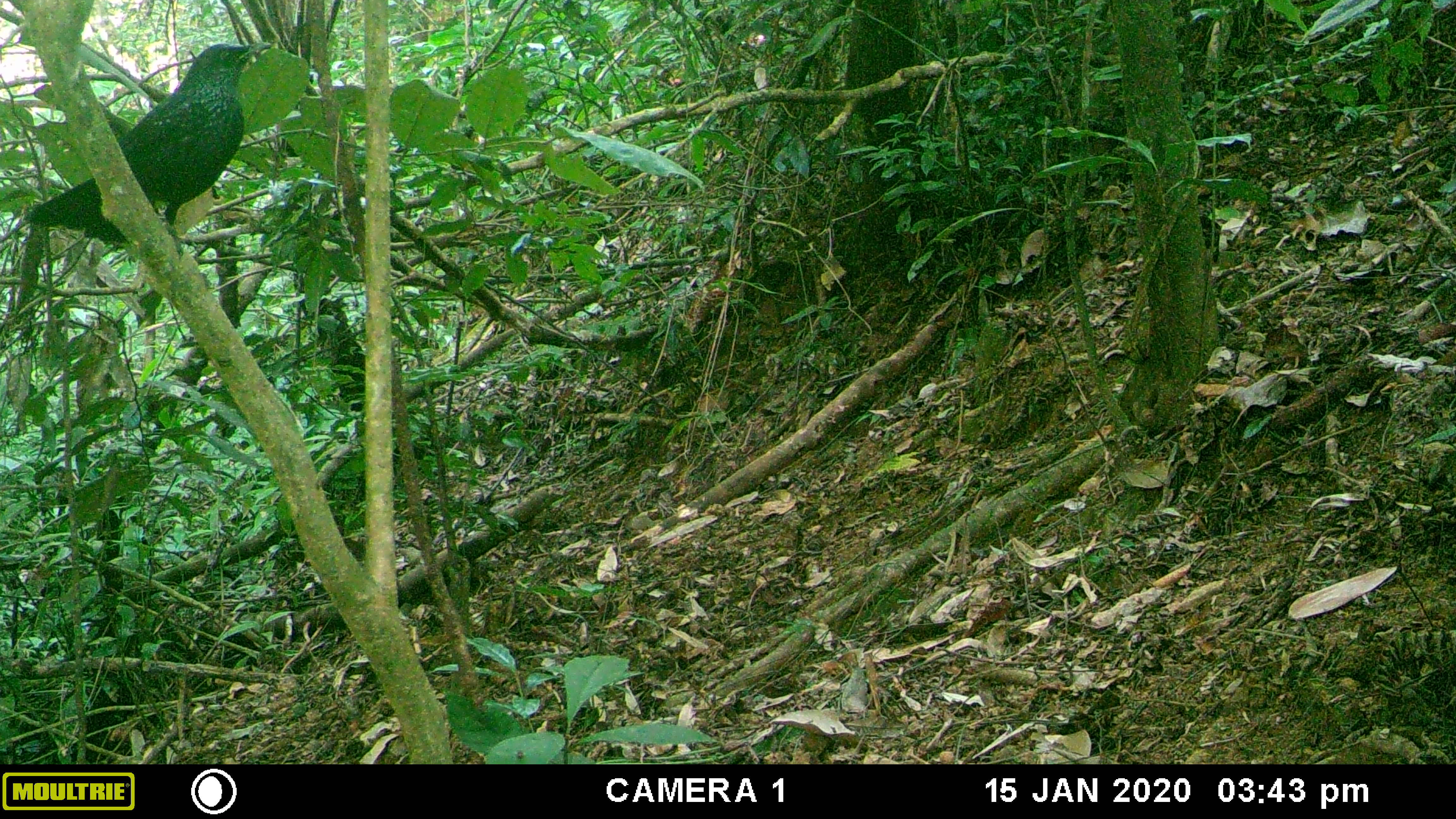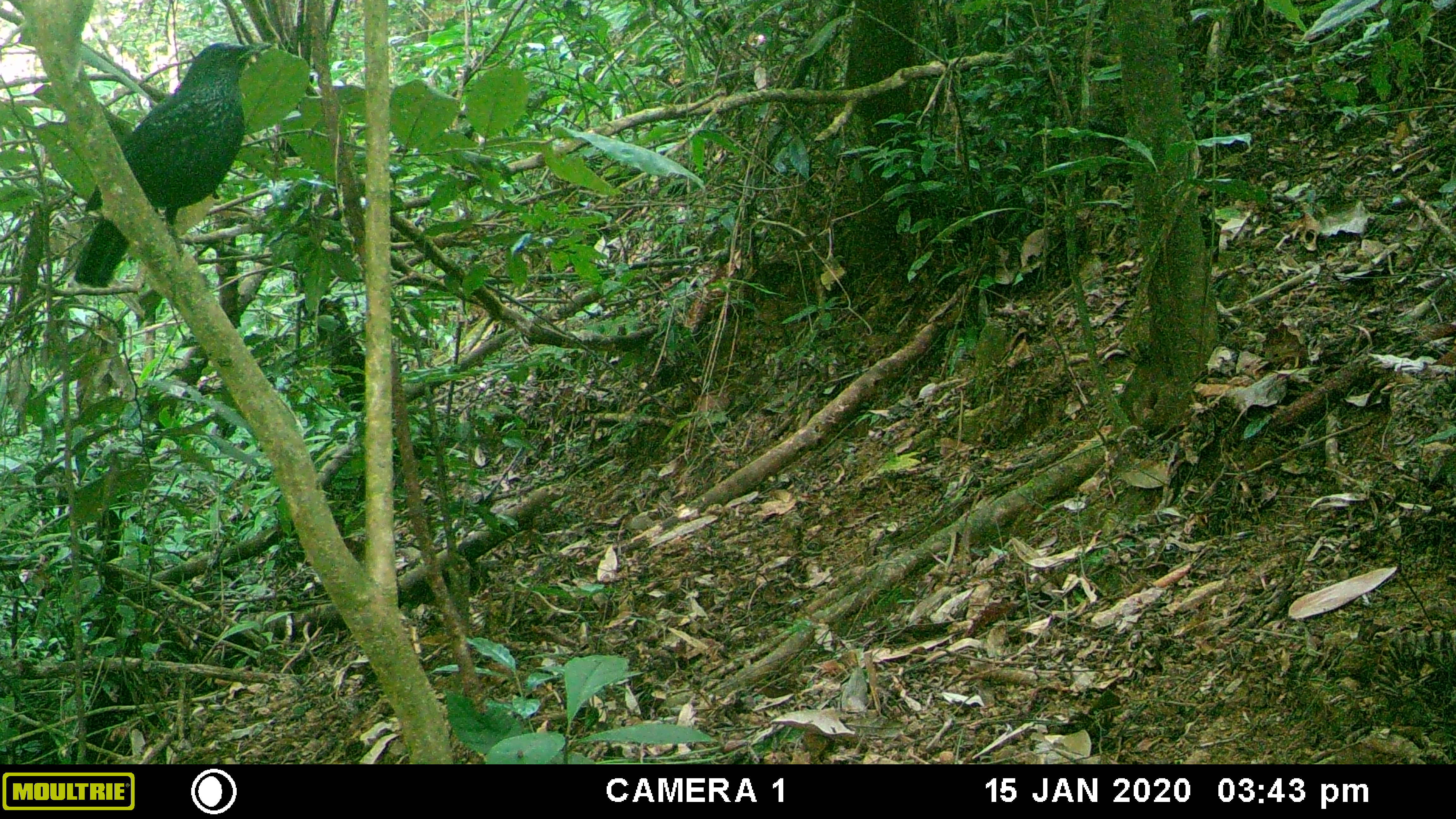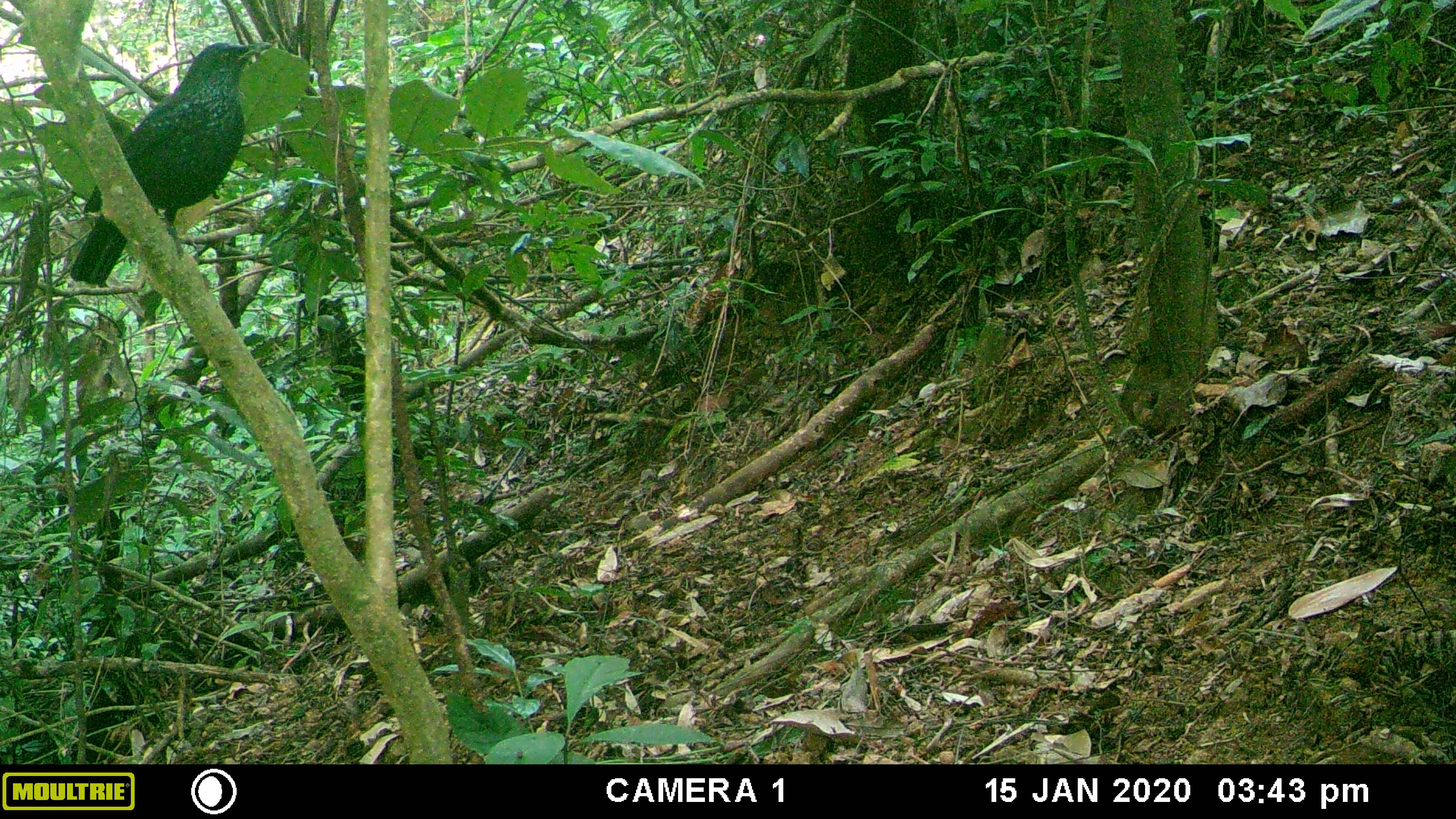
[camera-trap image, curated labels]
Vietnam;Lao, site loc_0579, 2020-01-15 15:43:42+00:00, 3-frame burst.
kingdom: Animalia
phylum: Chordata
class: Aves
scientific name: Aves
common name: bird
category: unidentified bird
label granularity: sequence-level